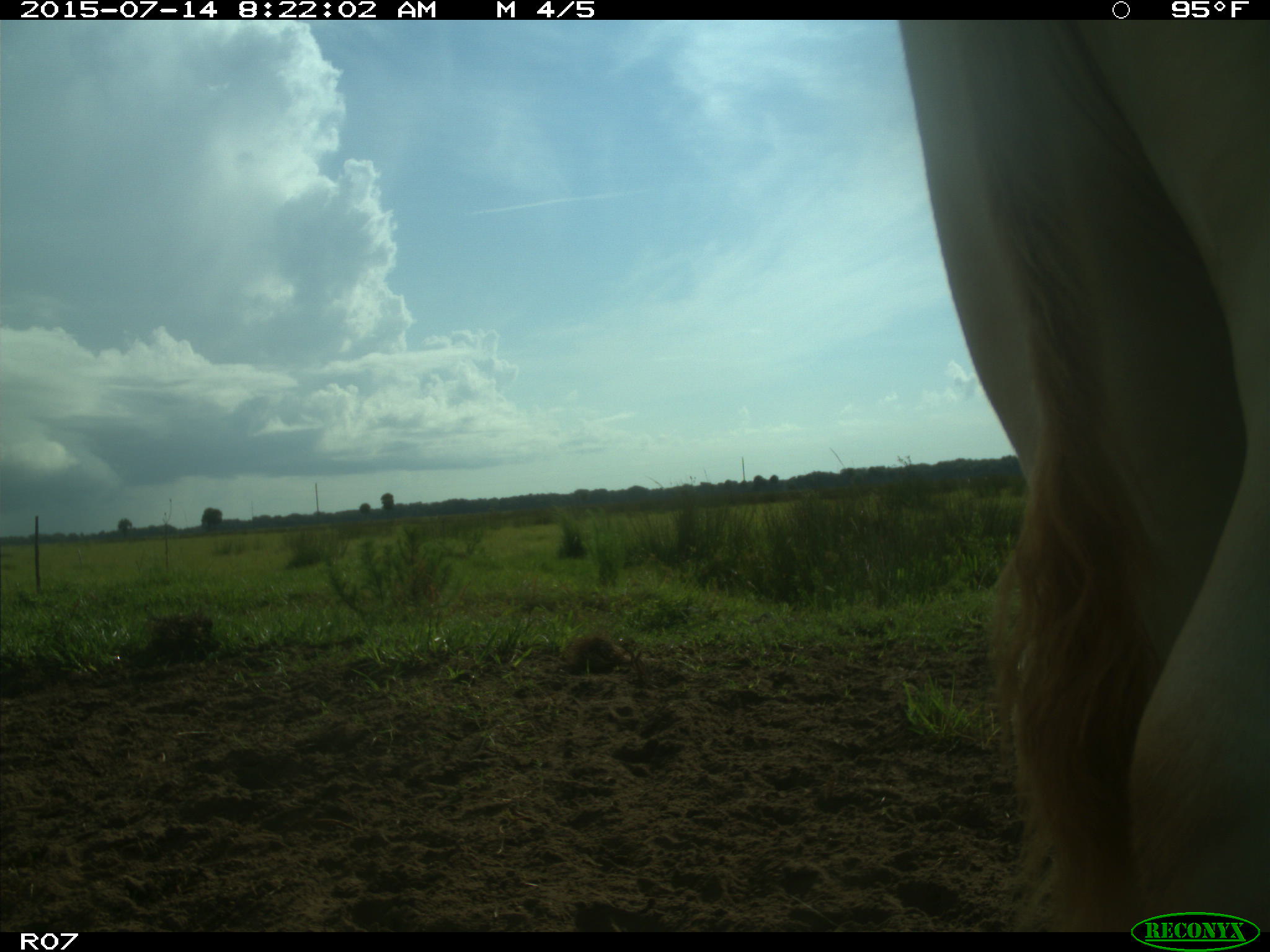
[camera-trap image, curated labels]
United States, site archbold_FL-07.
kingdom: Animalia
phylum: Chordata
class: Mammalia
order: Artiodactyla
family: Bovidae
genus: Bos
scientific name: Bos taurus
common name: domestic cow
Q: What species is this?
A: Bos taurus (domestic cow).